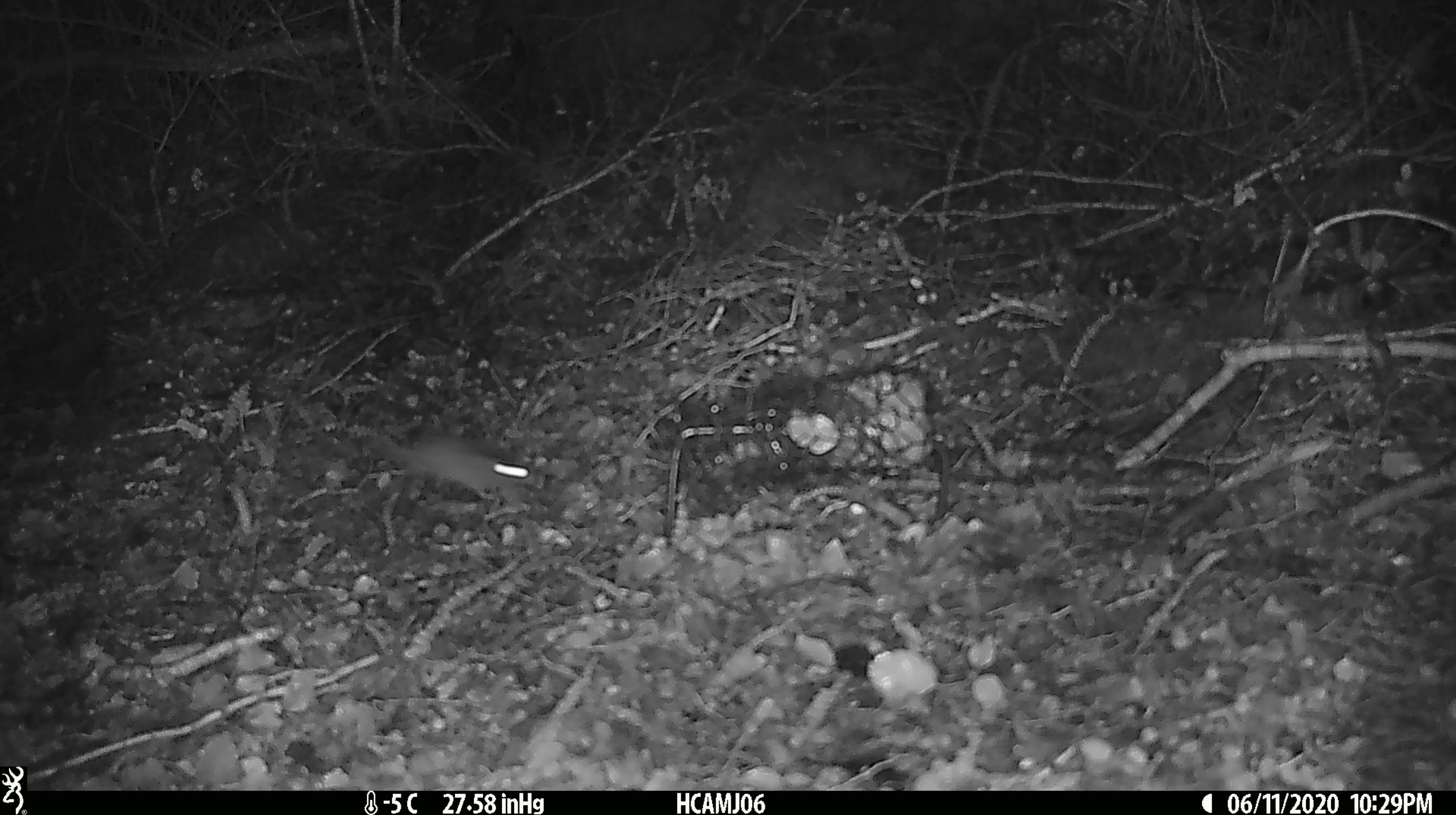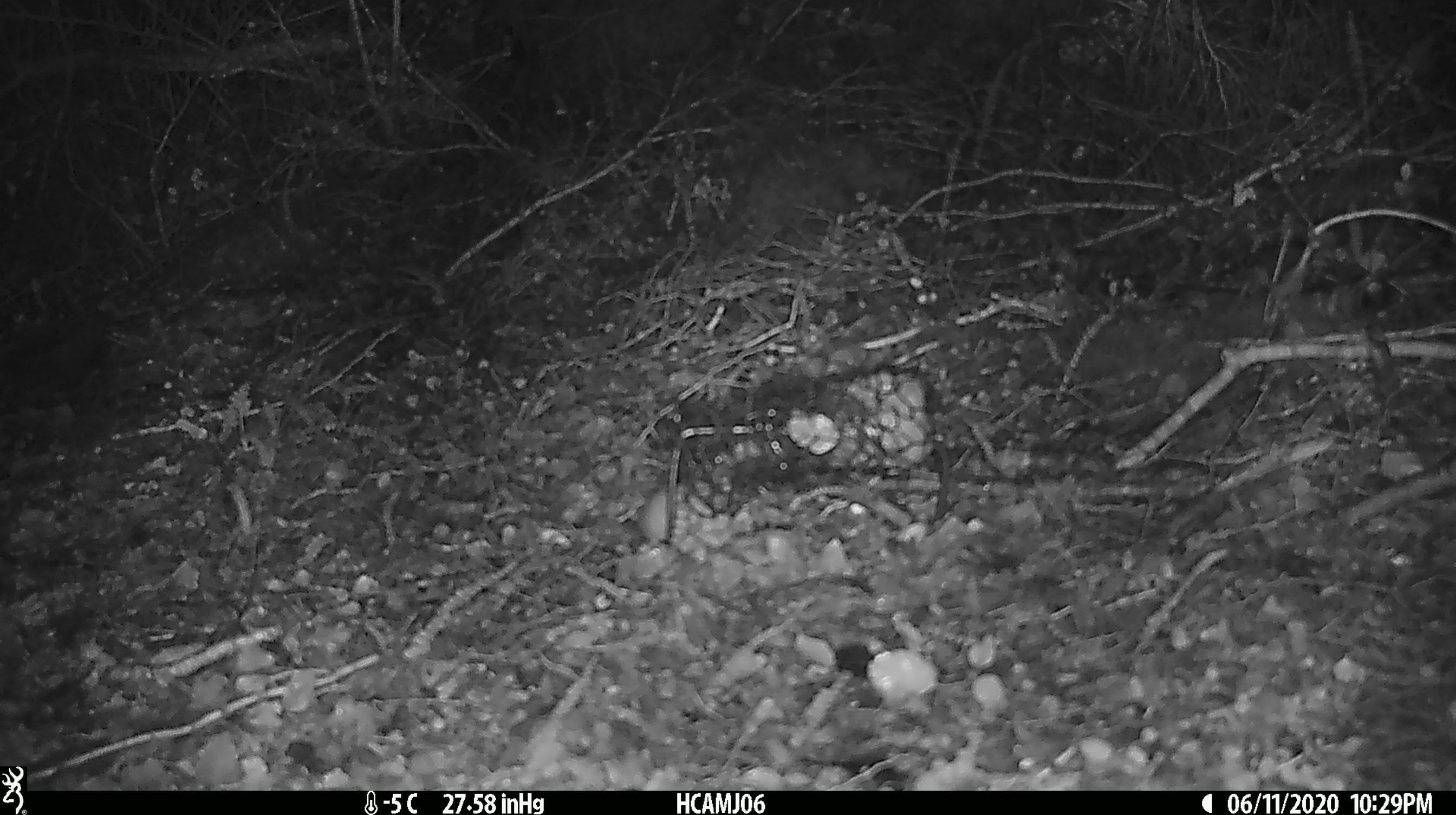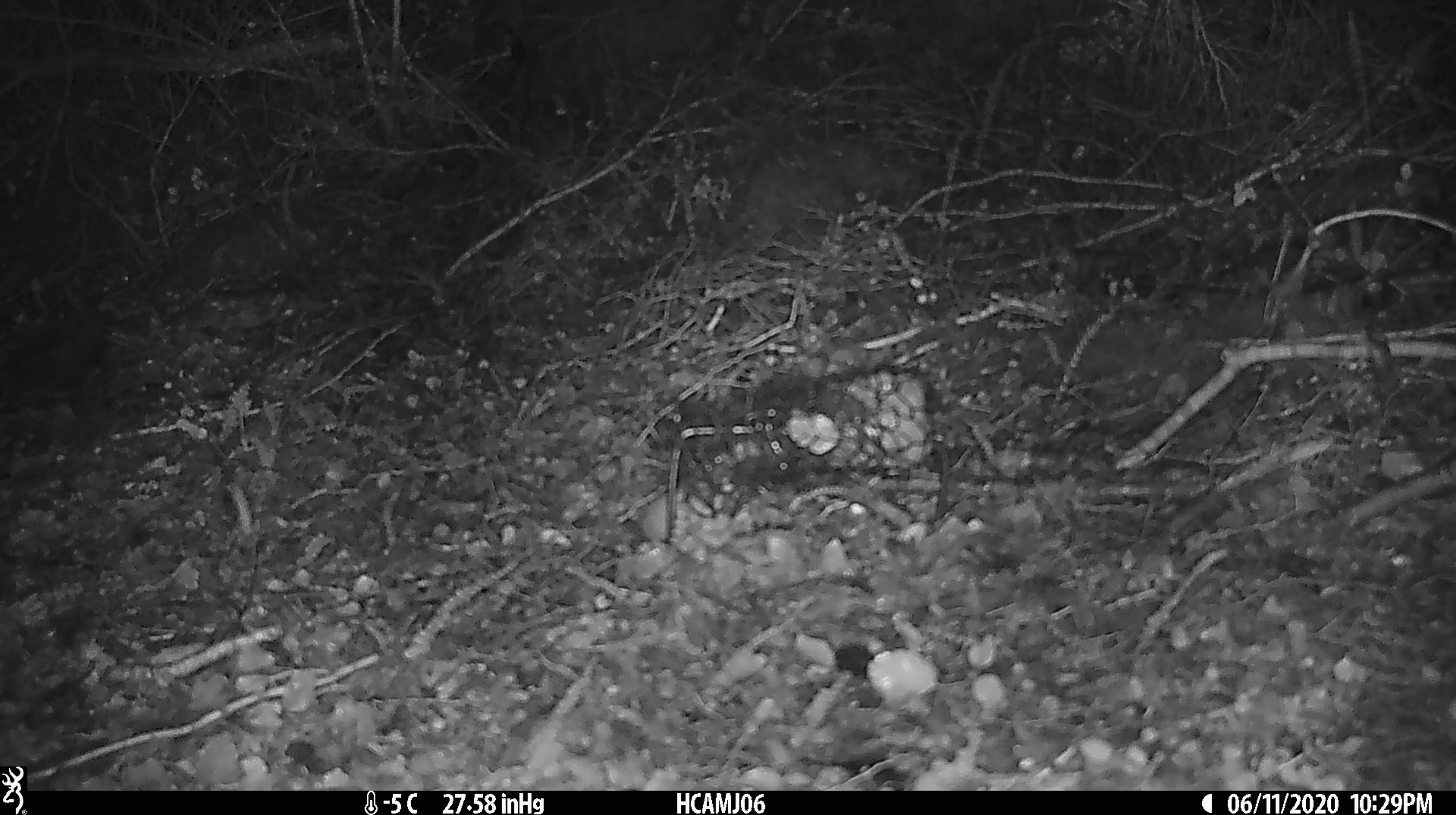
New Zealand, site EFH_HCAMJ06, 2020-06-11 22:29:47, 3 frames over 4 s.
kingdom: Animalia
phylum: Chordata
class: Mammalia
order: Rodentia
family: Muridae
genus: Mus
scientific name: Mus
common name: mouse